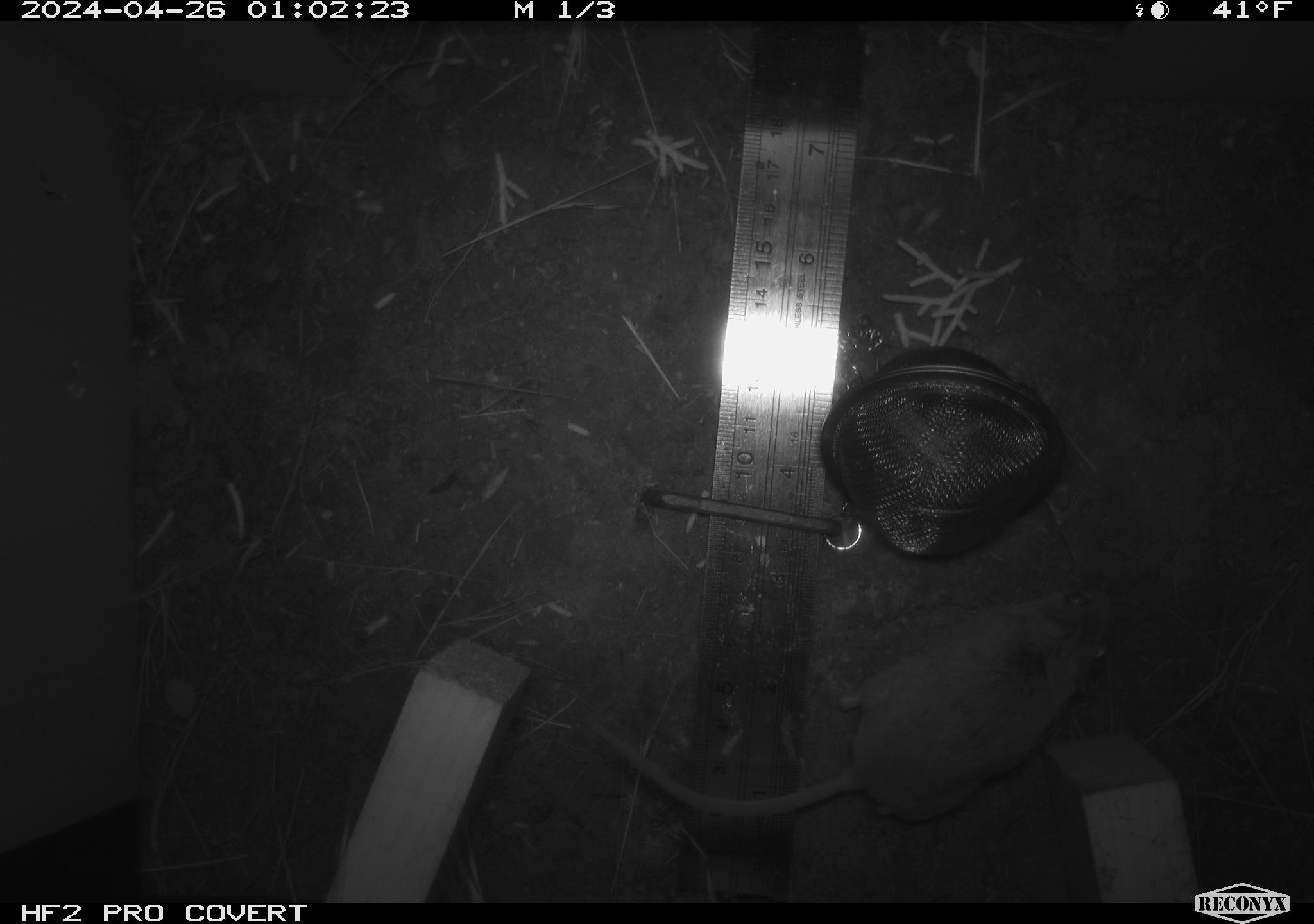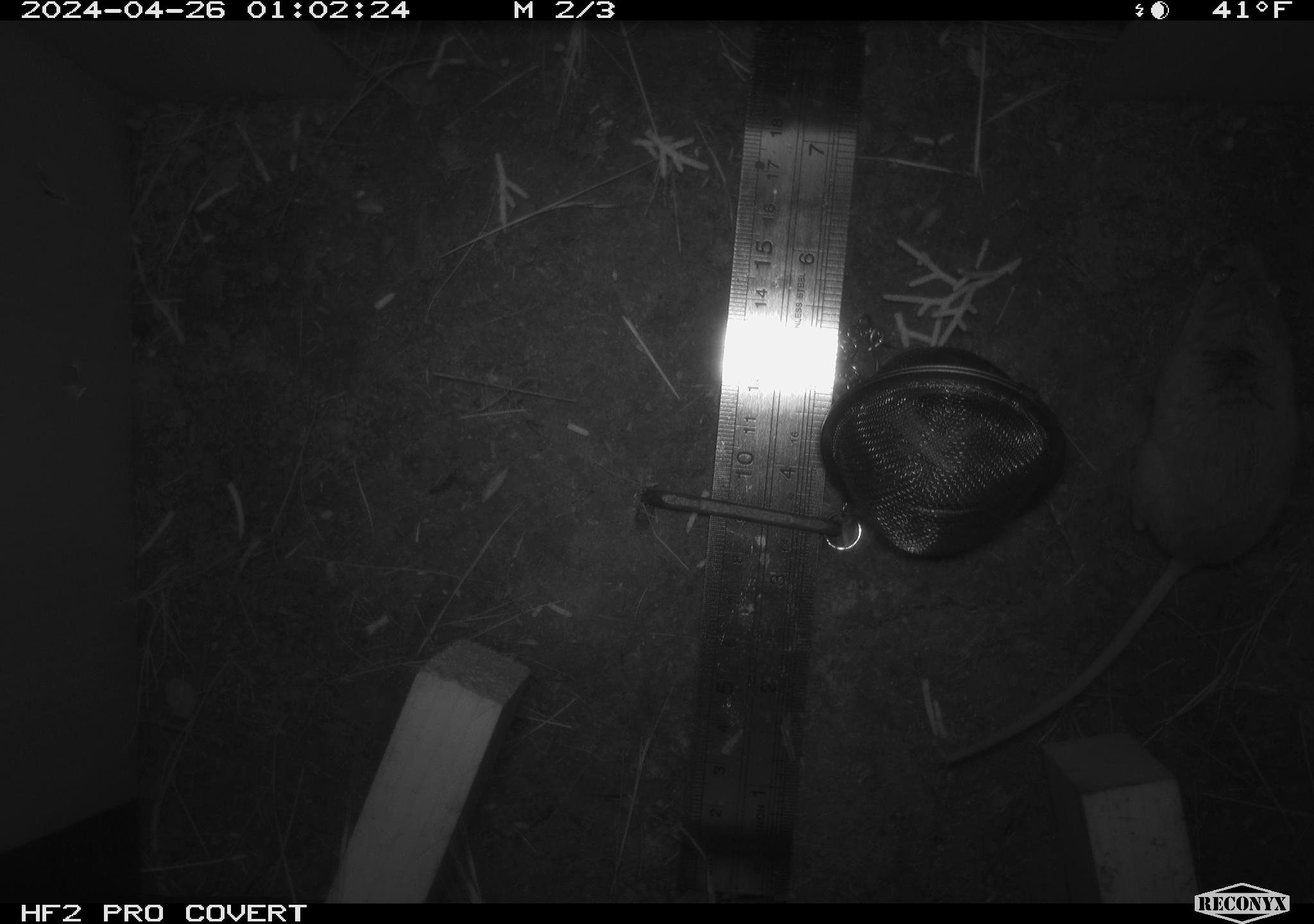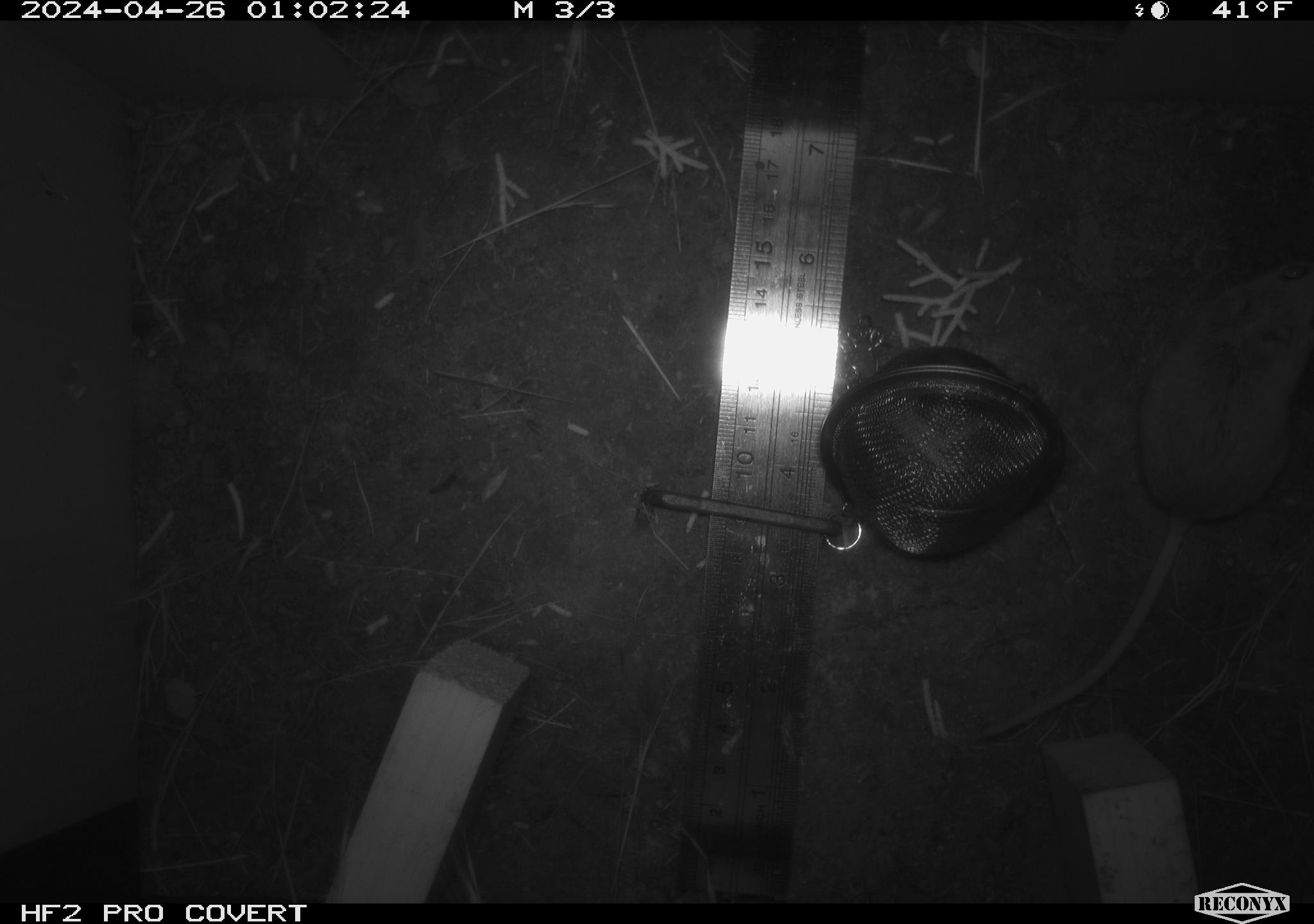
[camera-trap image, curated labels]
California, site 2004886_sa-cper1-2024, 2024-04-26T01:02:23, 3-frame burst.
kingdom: Animalia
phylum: Chordata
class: Mammalia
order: Rodentia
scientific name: Rodentia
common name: rodent